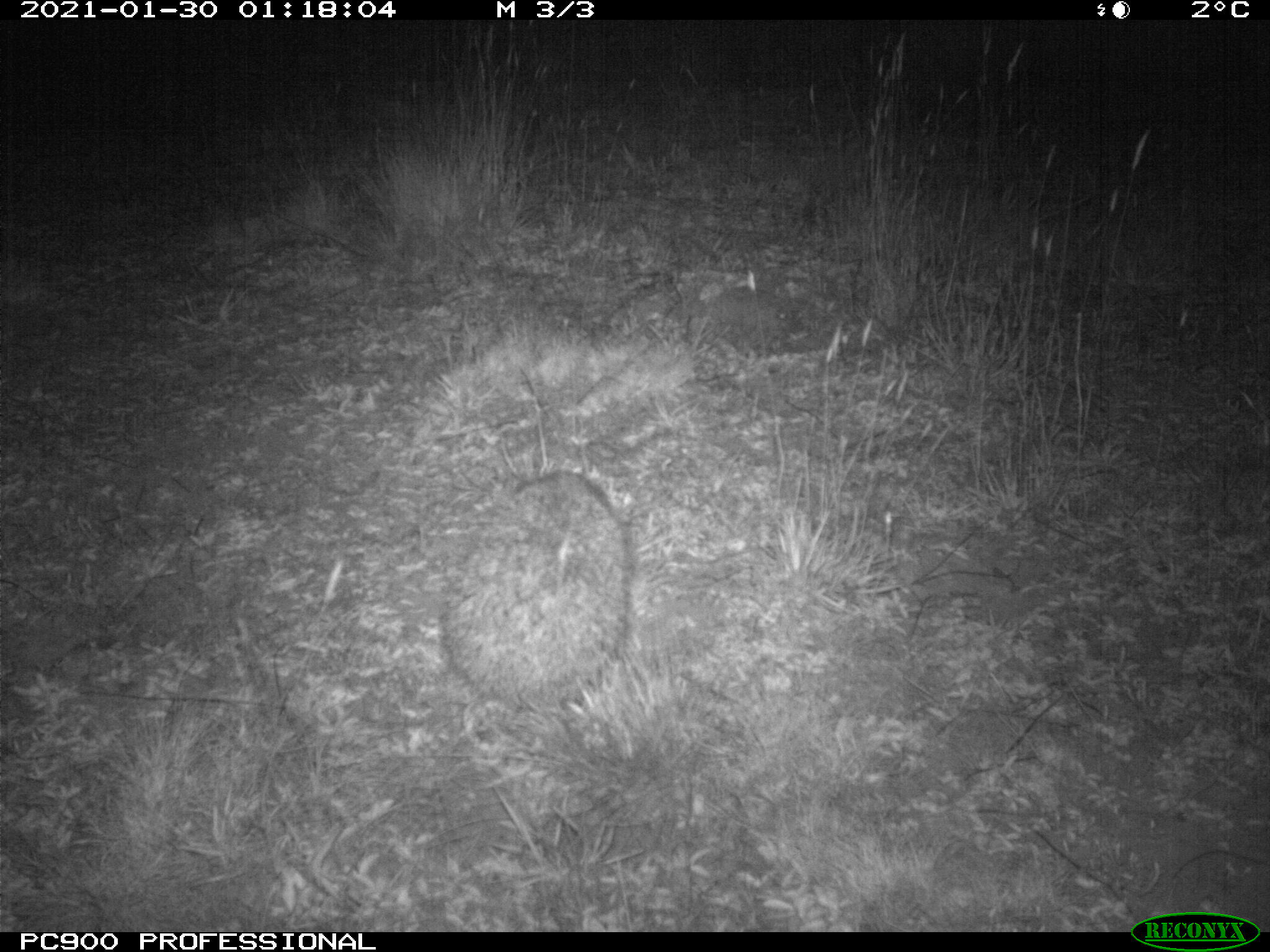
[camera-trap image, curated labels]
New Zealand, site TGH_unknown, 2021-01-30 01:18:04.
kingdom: Animalia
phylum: Chordata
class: Mammalia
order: Eulipotyphla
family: Erinaceidae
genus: Erinaceus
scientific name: Erinaceus europaeus europaeus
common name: european hedgehog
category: hedgehog